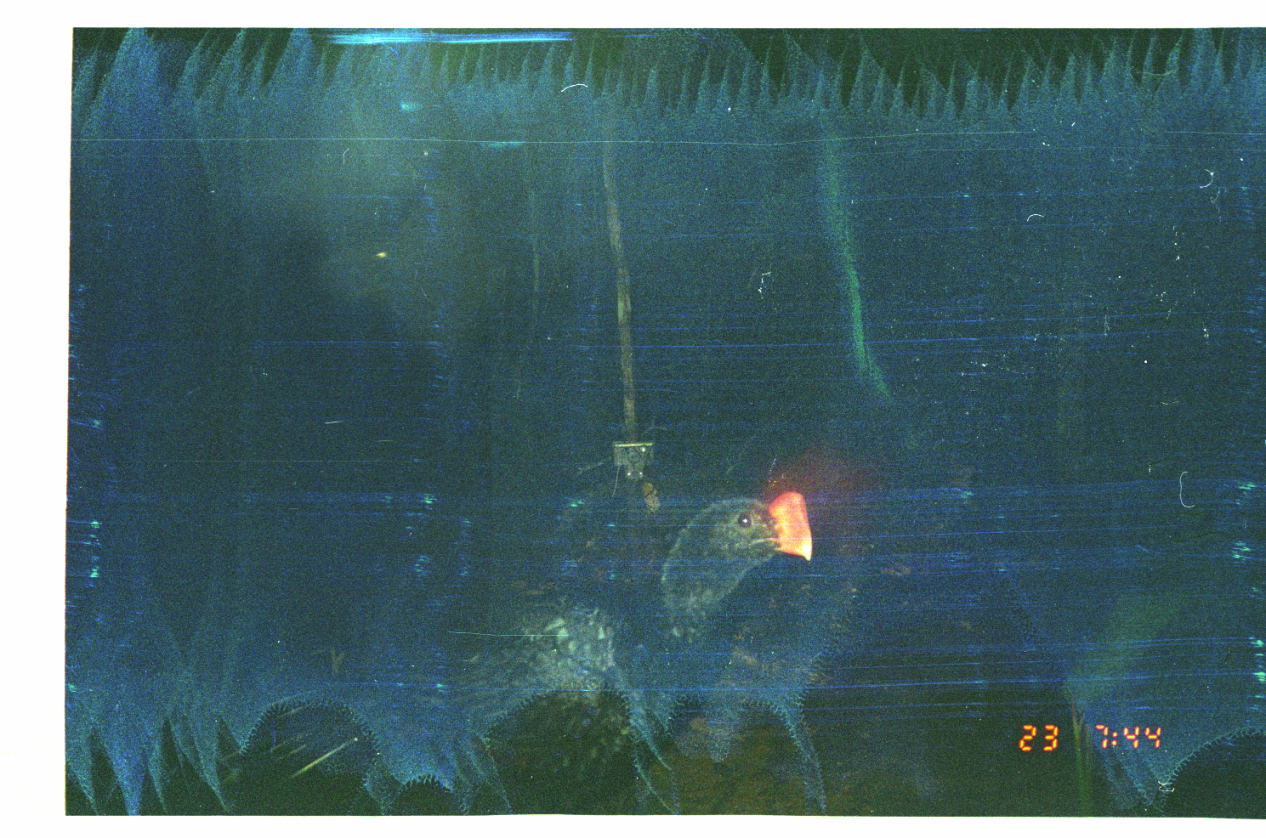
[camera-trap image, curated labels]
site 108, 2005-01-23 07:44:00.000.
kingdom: Animalia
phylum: Chordata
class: Aves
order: Galliformes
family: Cracidae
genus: Mitu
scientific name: Mitu tuberosum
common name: razor-billed curassow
Mitu tuberosum (razor-billed curassow).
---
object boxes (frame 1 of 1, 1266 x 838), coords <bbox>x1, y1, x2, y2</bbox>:
mitu tuberosum: <bbox>422, 489, 809, 799</bbox>